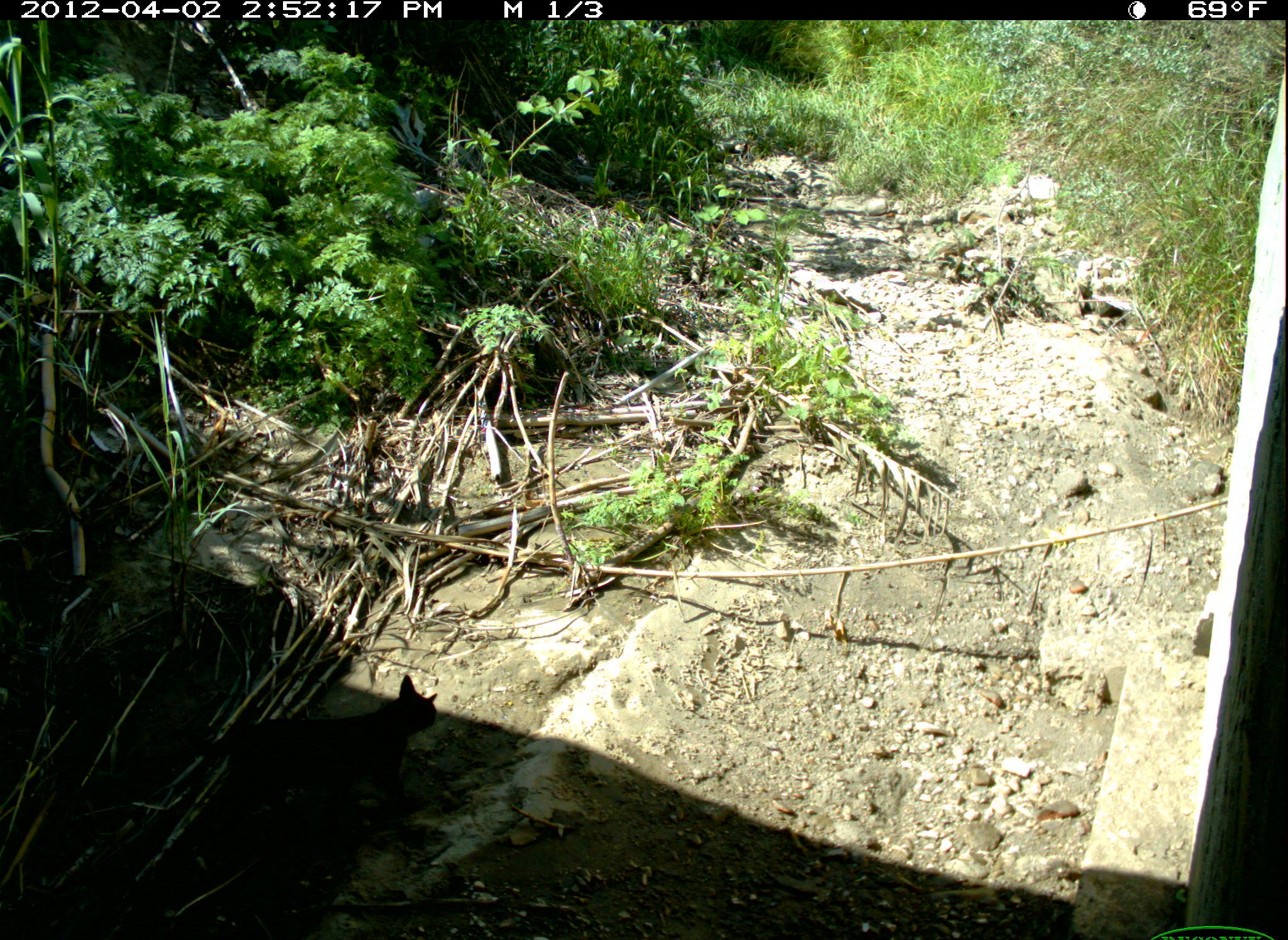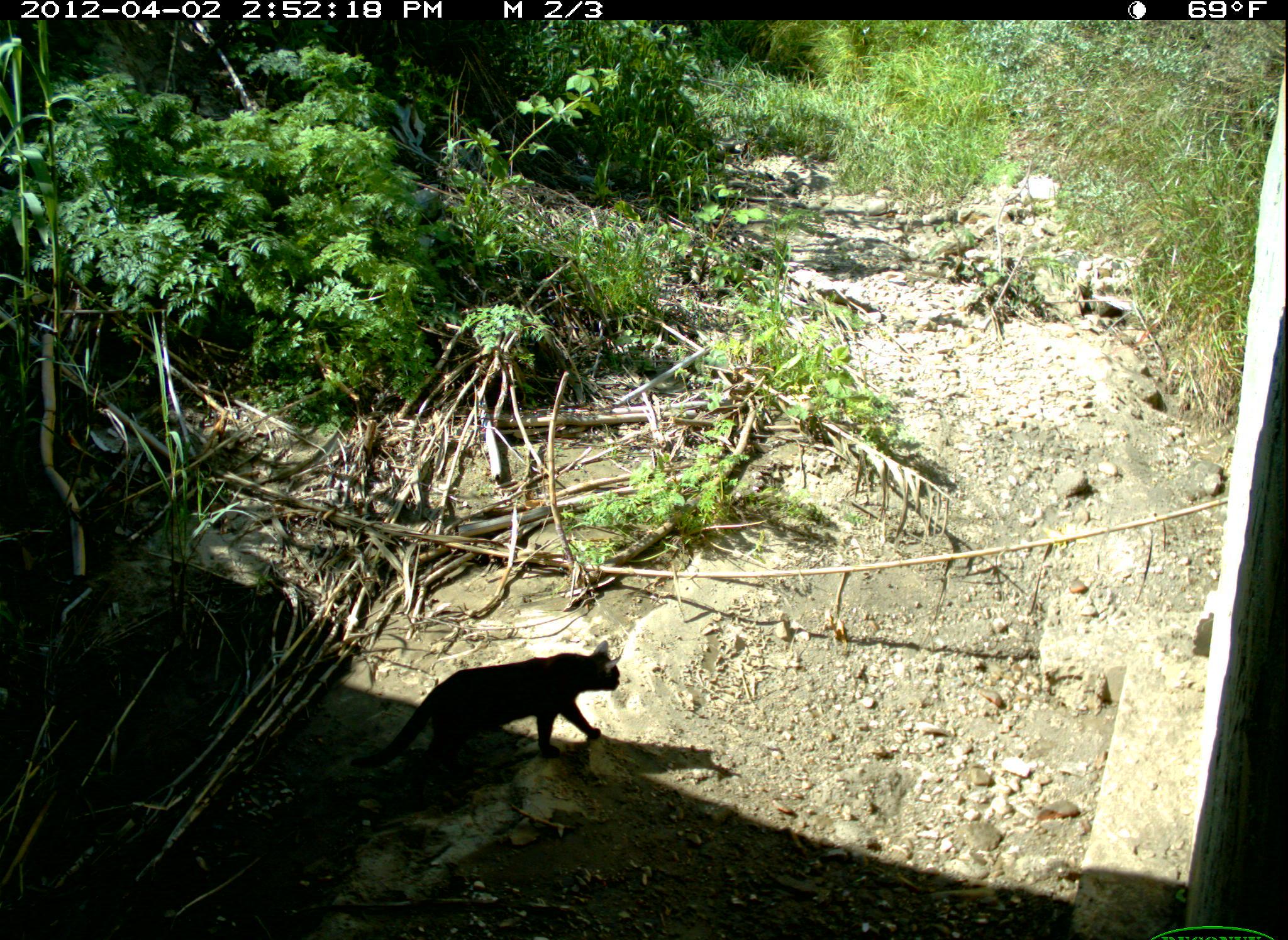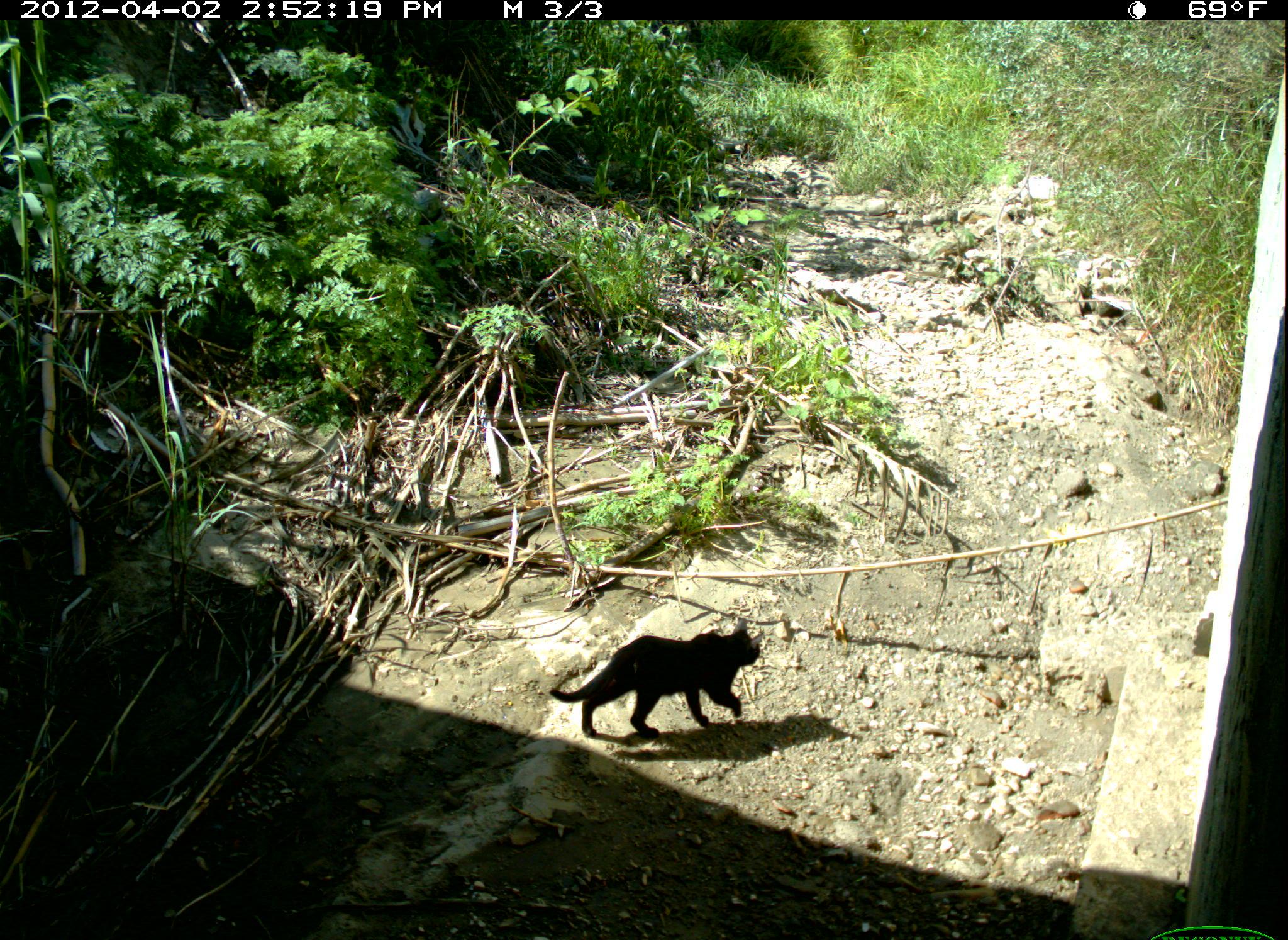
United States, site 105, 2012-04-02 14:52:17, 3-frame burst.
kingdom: Animalia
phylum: Chordata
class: Mammalia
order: Carnivora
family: Felidae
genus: Felis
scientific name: Felis catus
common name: cat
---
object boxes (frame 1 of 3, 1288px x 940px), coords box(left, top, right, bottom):
cat: box(187, 672, 451, 826)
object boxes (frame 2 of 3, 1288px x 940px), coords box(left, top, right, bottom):
cat: box(346, 641, 634, 799)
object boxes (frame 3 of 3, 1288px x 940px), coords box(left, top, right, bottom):
cat: box(547, 615, 773, 746)